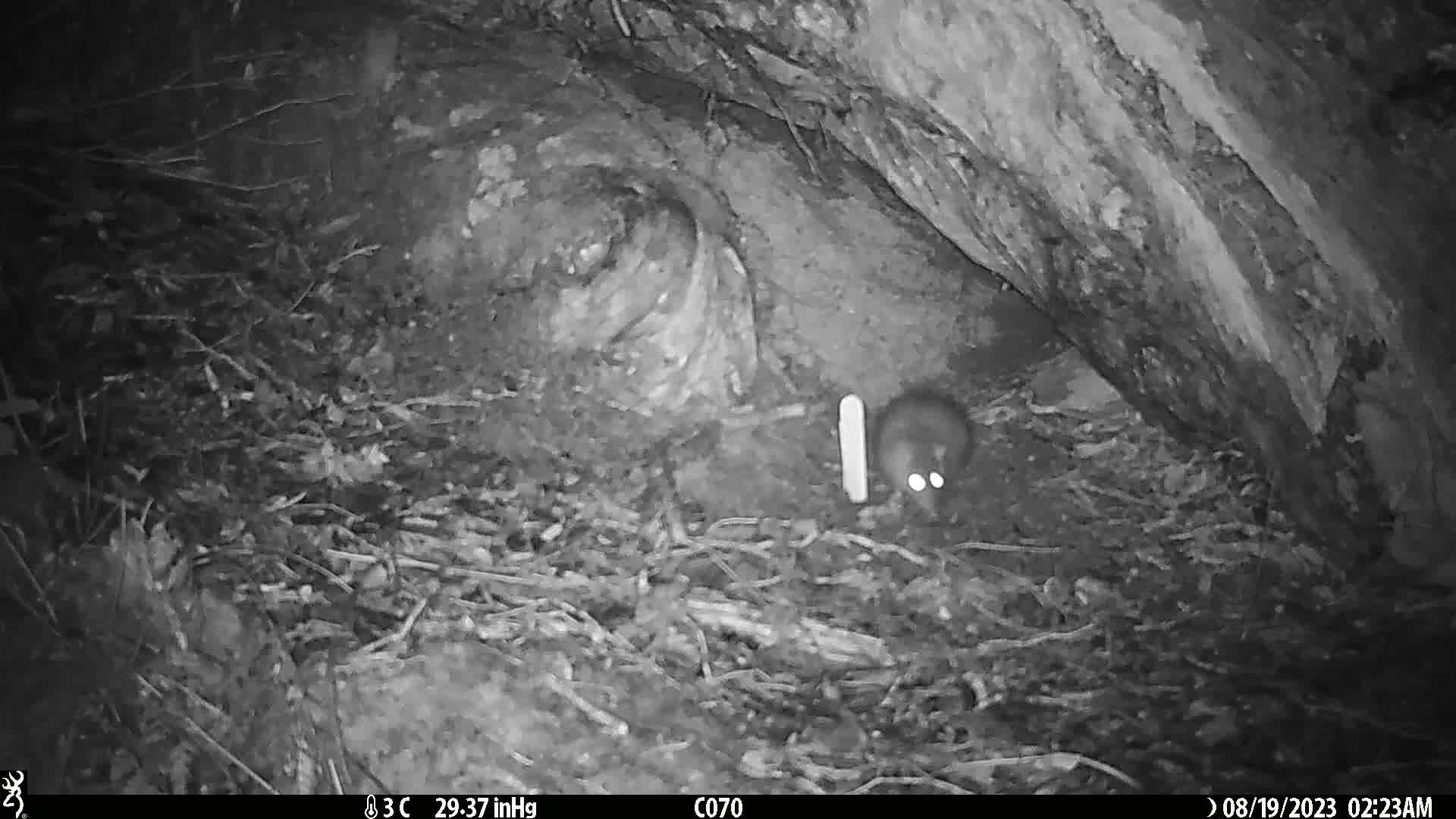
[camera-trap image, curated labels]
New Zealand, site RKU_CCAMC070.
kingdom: Animalia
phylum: Chordata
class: Mammalia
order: Rodentia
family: Muridae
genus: Rattus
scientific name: Rattus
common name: rat